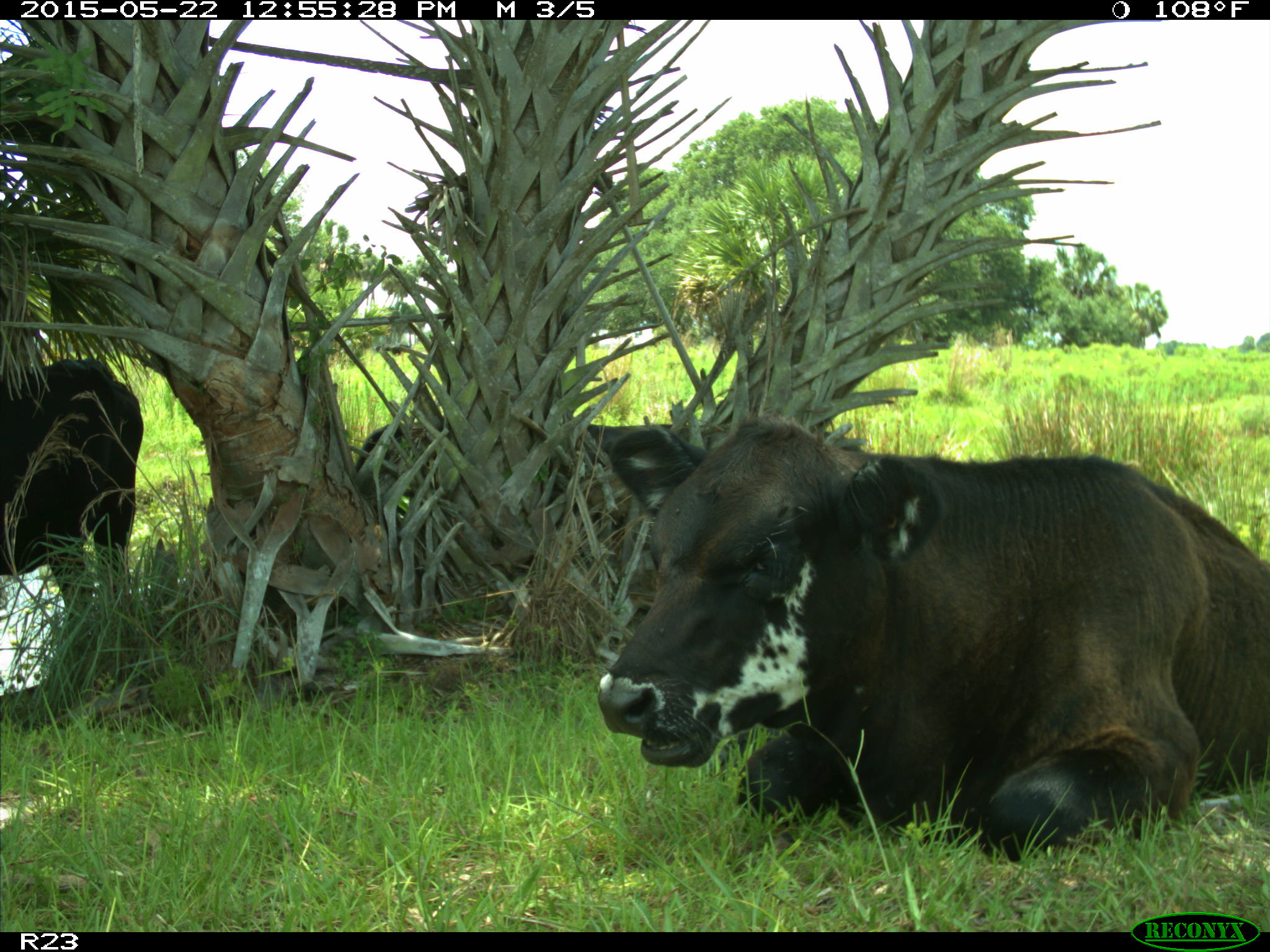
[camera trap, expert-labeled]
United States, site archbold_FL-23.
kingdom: Animalia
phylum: Chordata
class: Mammalia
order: Artiodactyla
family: Bovidae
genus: Bos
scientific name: Bos taurus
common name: domestic cow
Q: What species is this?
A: Bos taurus (domestic cow).